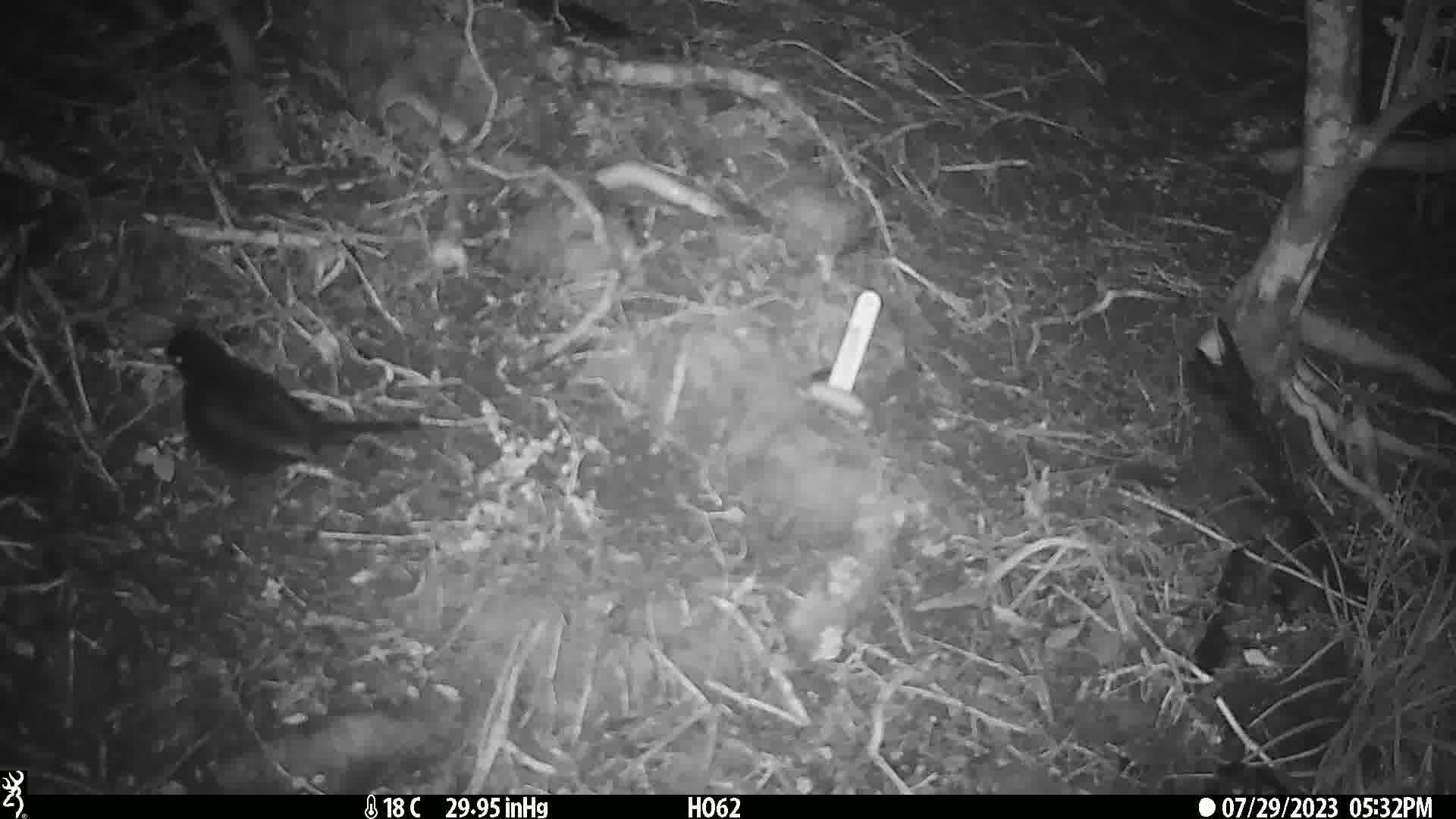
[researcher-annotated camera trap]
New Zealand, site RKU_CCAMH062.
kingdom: Animalia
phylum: Chordata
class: Aves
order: Passeriformes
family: Turdidae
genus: Turdus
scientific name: Turdus merula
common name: eurasian blackbird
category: blackbird